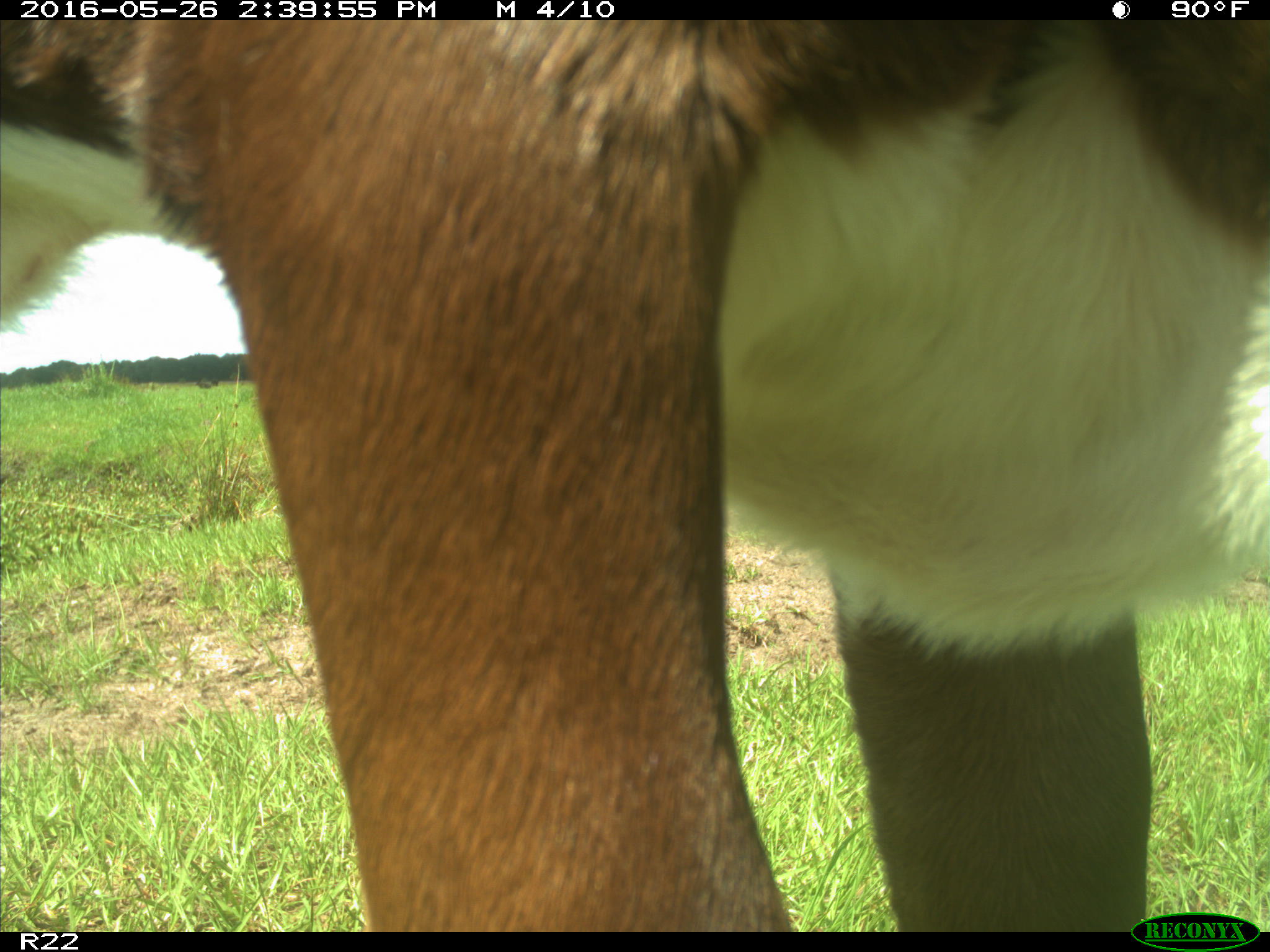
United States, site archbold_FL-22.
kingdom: Animalia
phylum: Chordata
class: Mammalia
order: Artiodactyla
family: Bovidae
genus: Bos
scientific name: Bos taurus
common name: domestic cow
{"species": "Bos taurus (domestic cow)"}